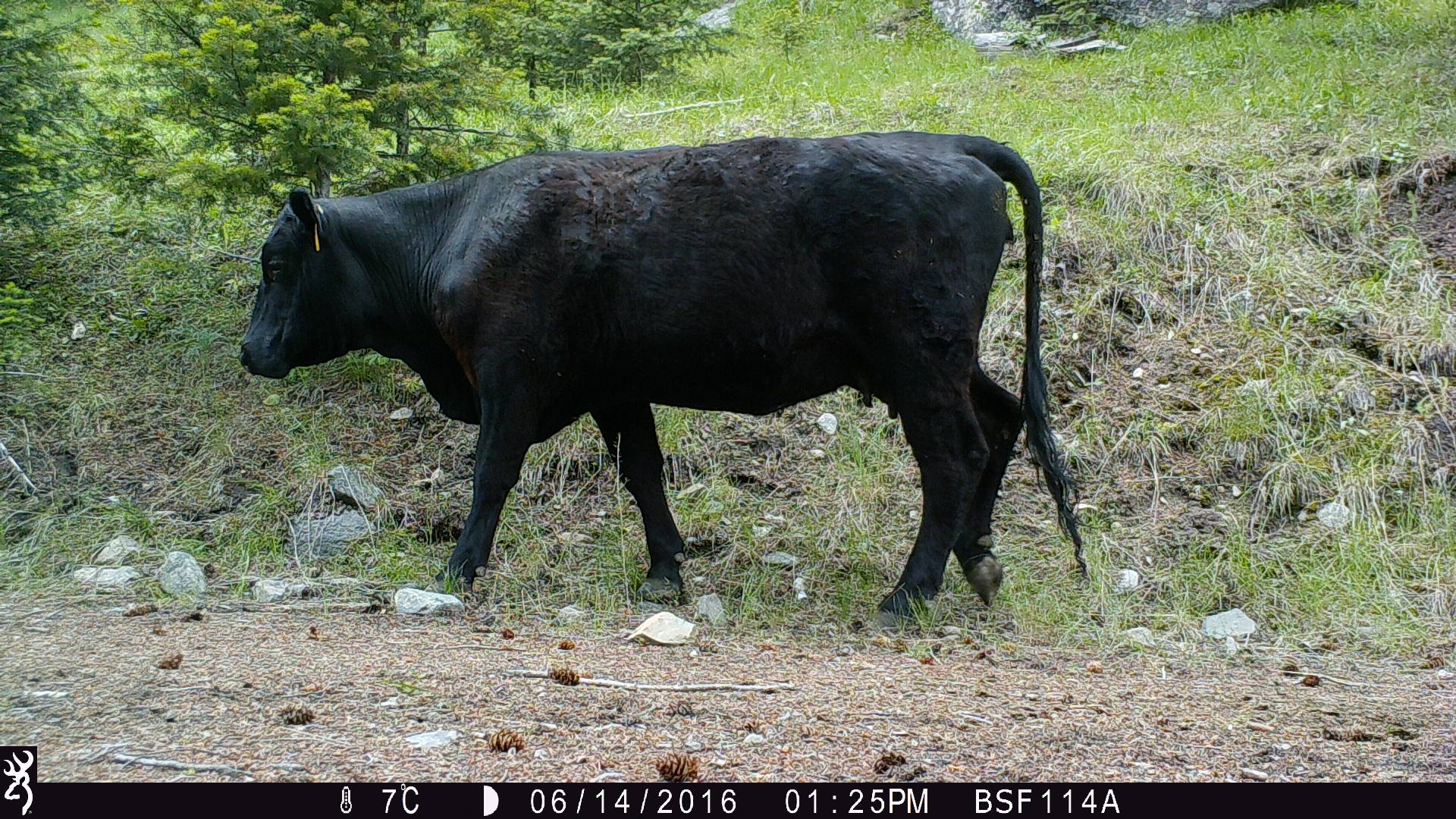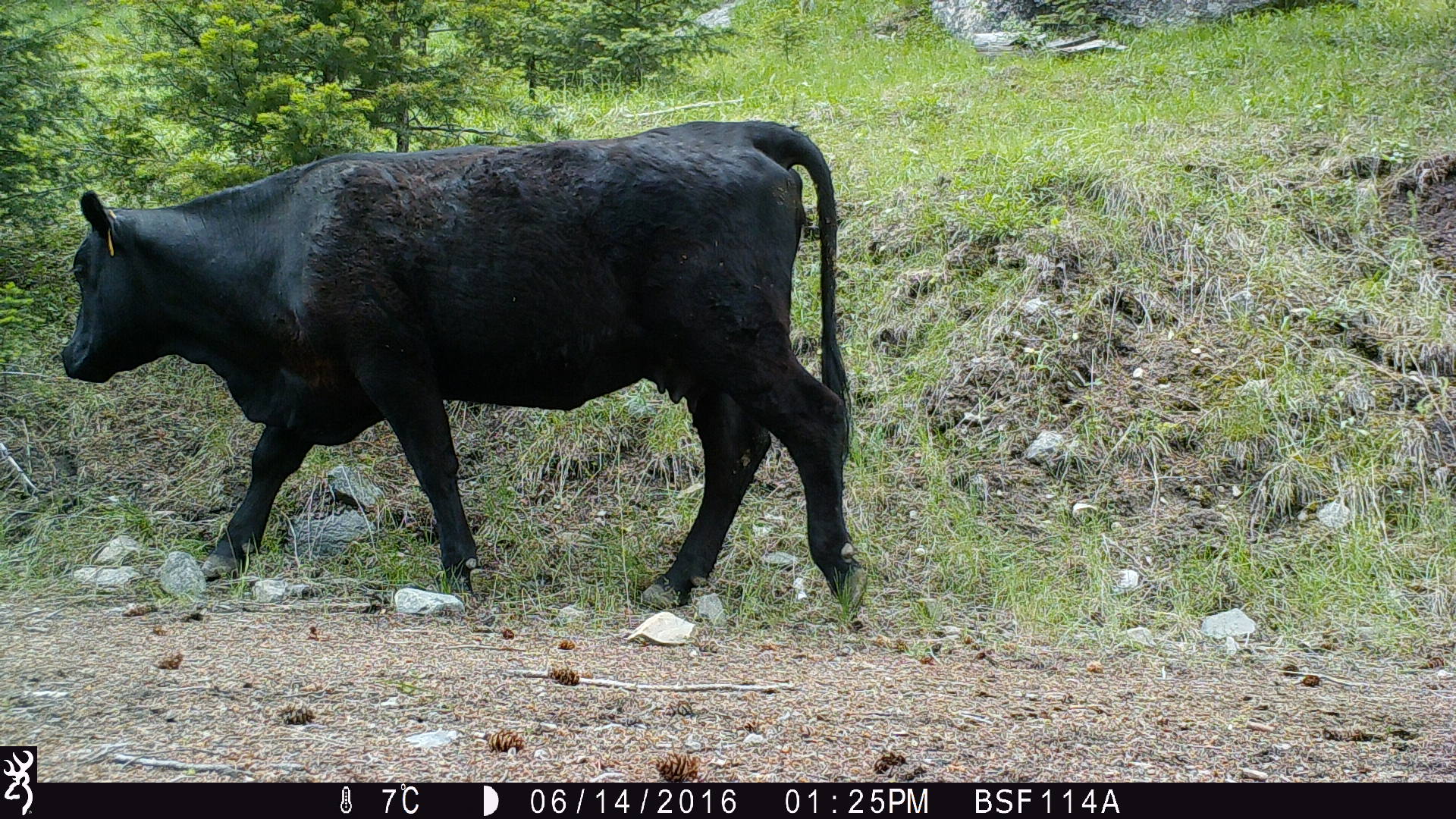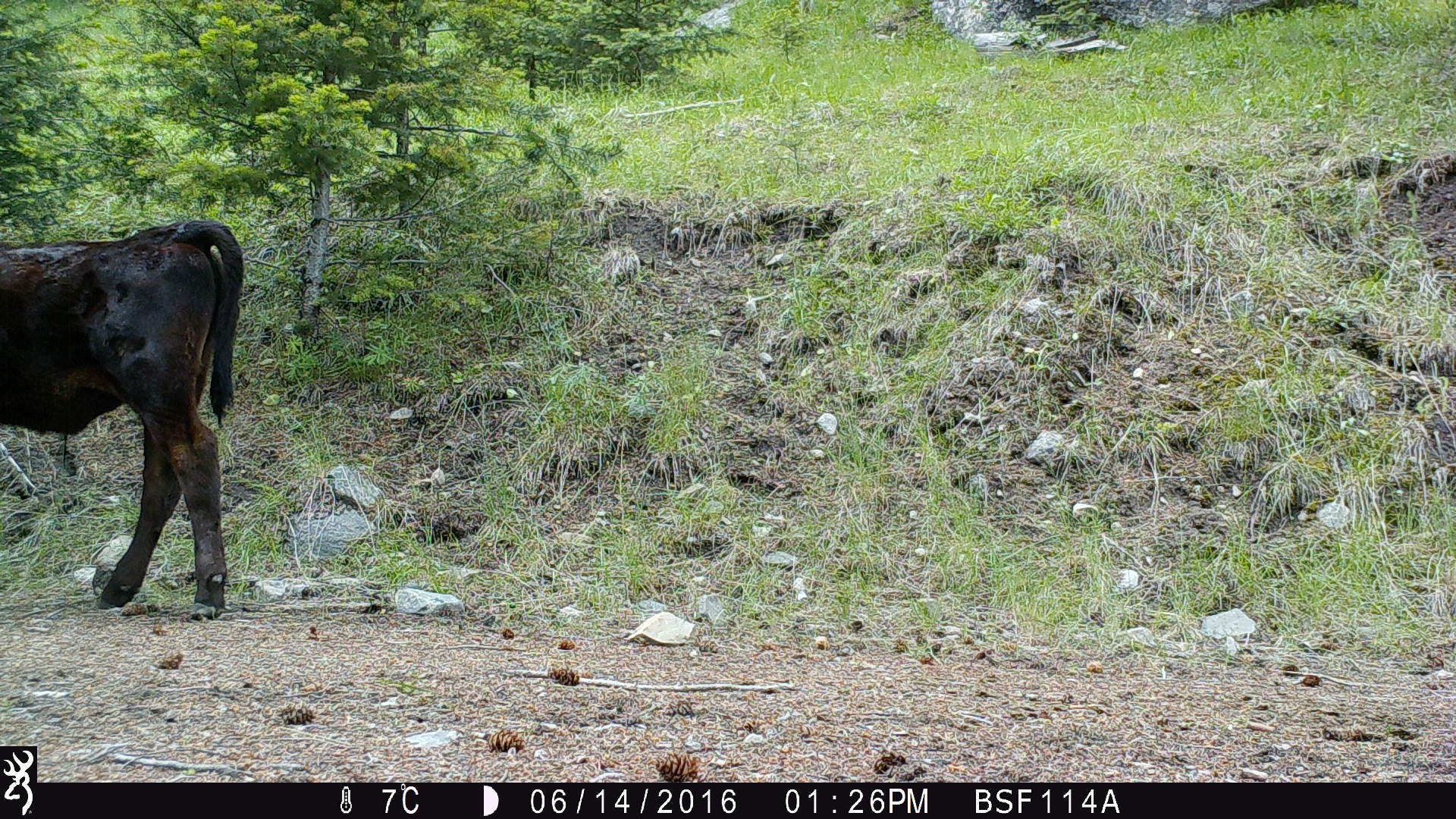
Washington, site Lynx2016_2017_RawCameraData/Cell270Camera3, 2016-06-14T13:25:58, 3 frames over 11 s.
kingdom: Animalia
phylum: Chordata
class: Mammalia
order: Artiodactyla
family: Bovidae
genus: Bos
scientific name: Bos taurus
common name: domestic cattle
Domestic cattle (Bos taurus). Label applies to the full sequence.